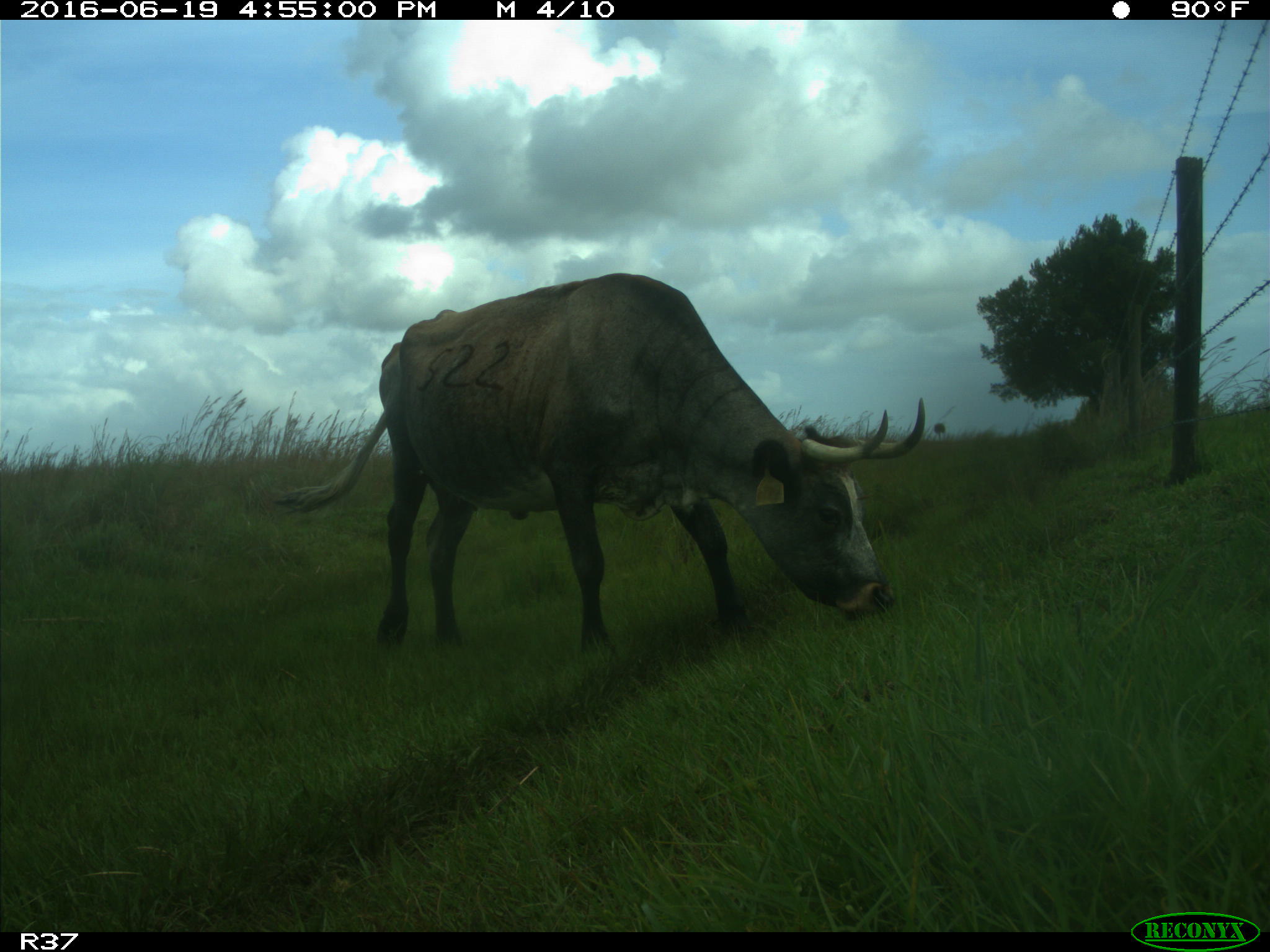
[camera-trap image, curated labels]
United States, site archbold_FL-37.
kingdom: Animalia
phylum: Chordata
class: Mammalia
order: Artiodactyla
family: Bovidae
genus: Bos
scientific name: Bos taurus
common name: domestic cow